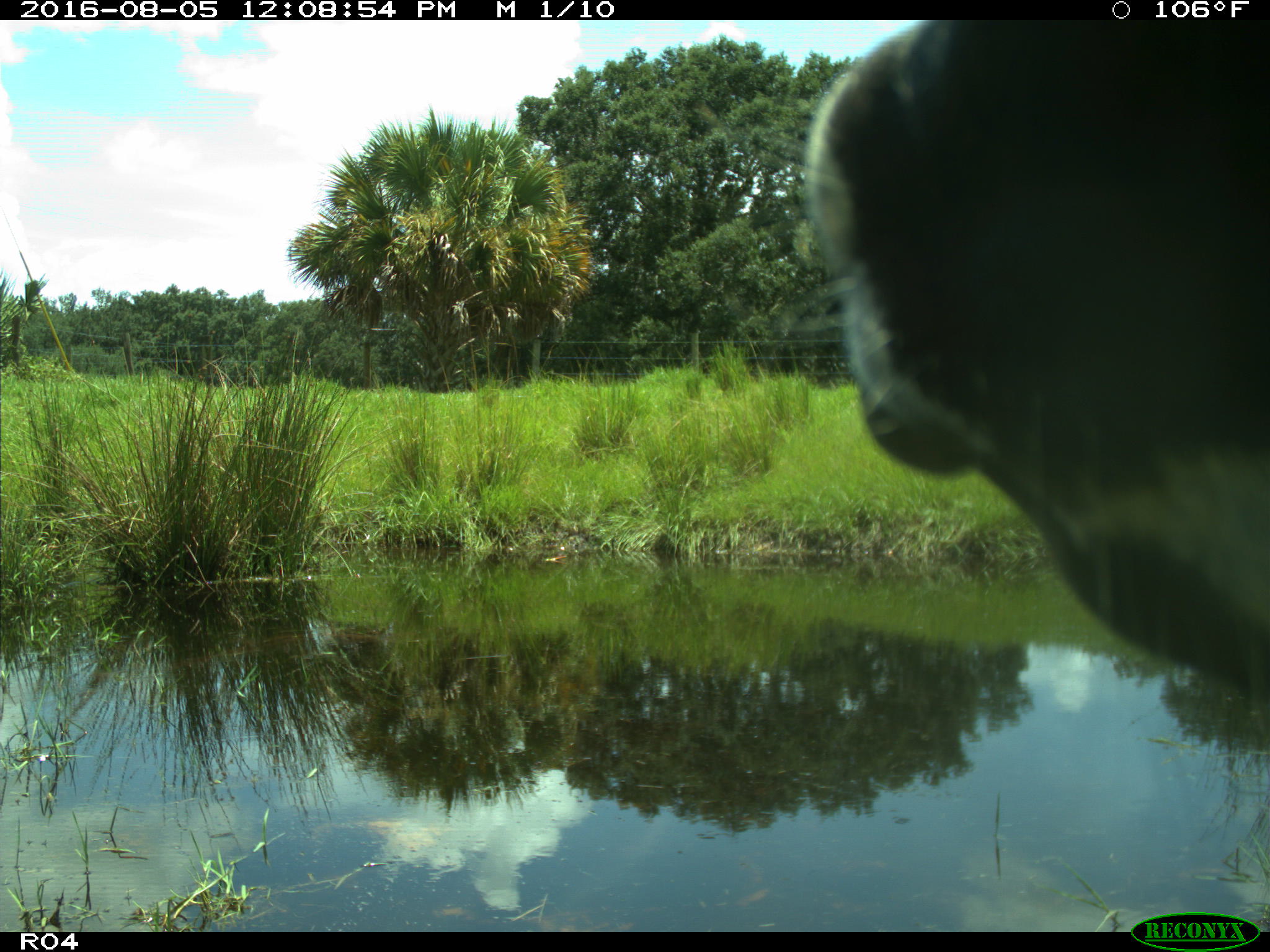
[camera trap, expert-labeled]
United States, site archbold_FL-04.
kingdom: Animalia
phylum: Chordata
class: Mammalia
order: Artiodactyla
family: Bovidae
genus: Bos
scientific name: Bos taurus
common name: domestic cow